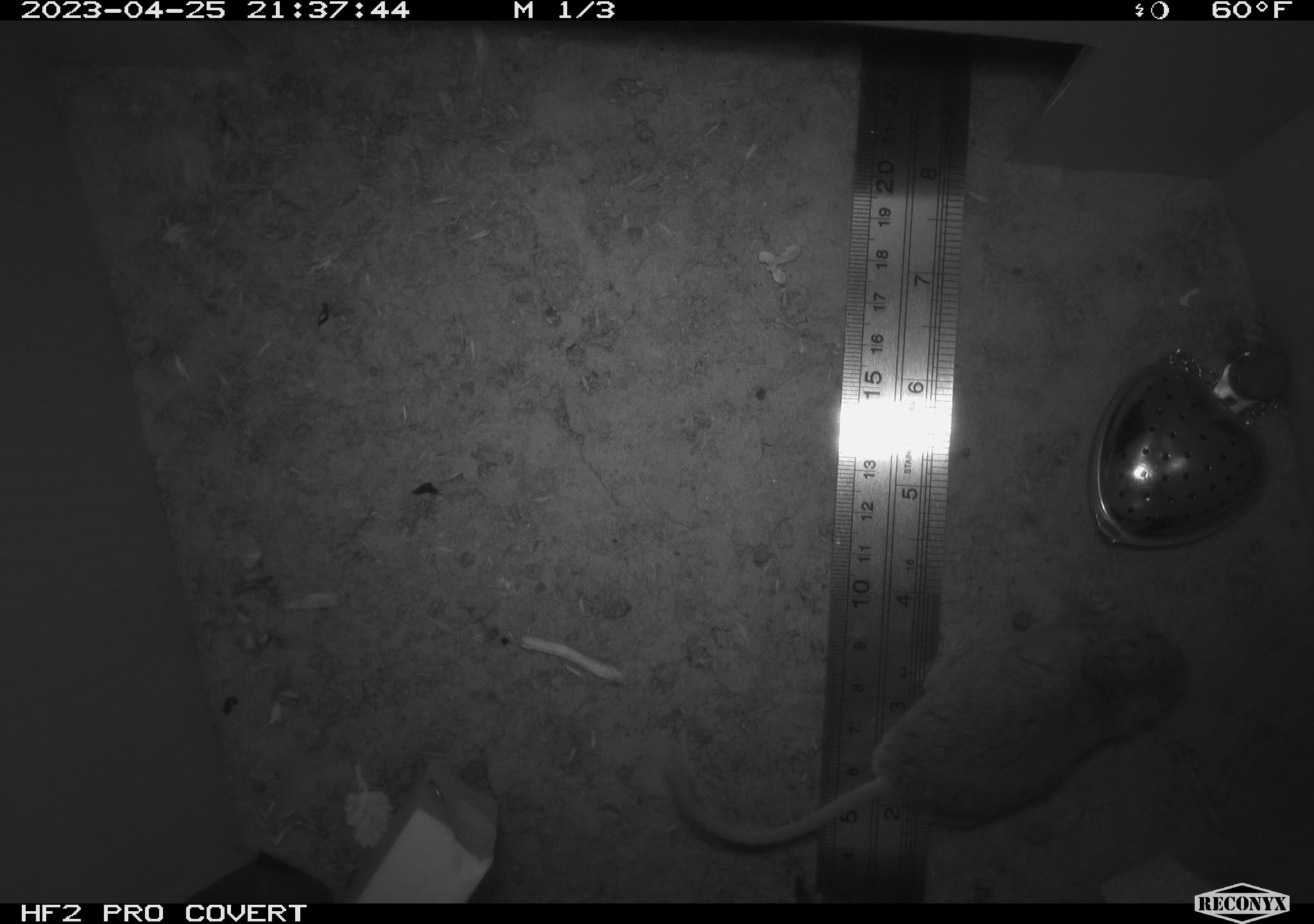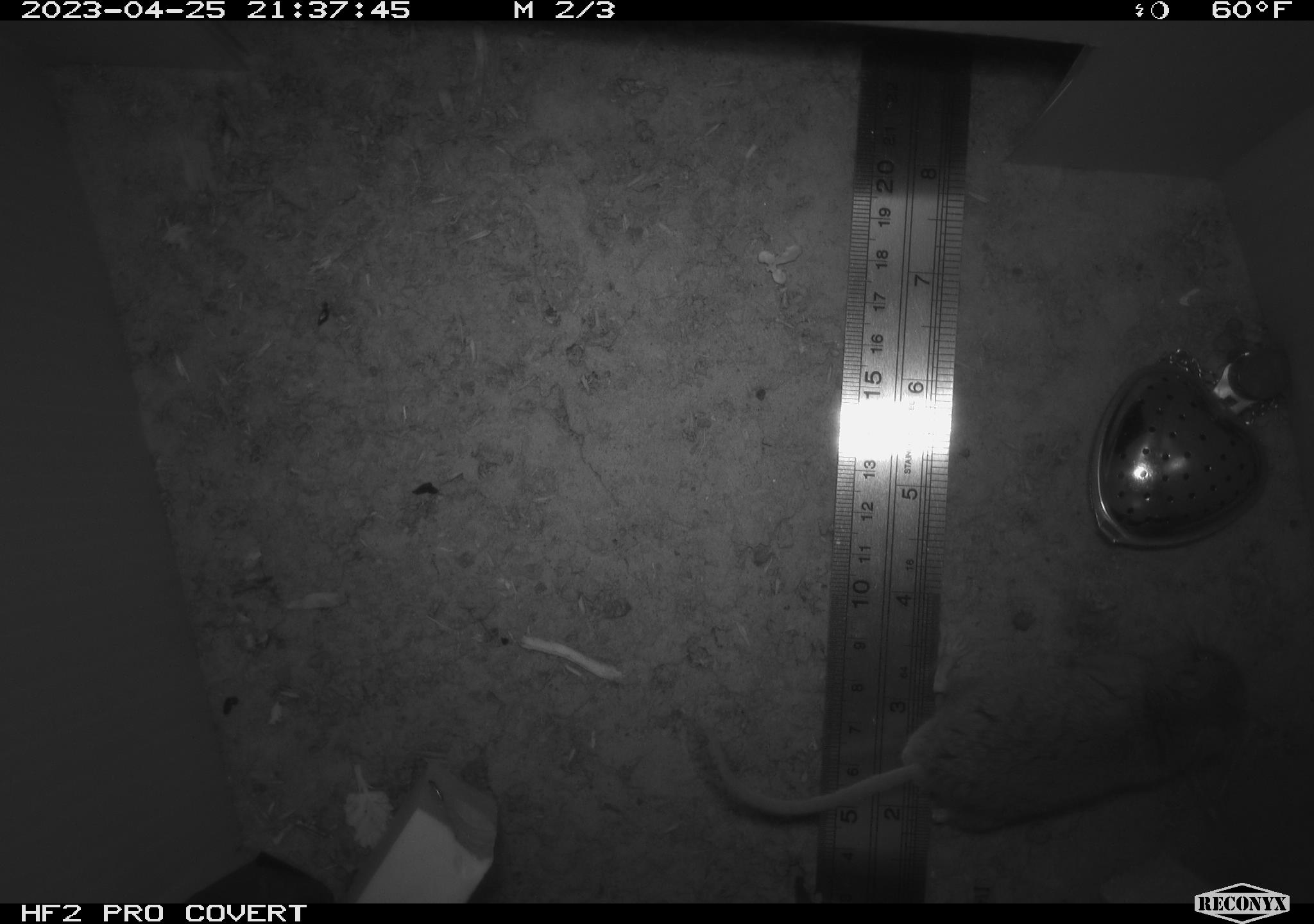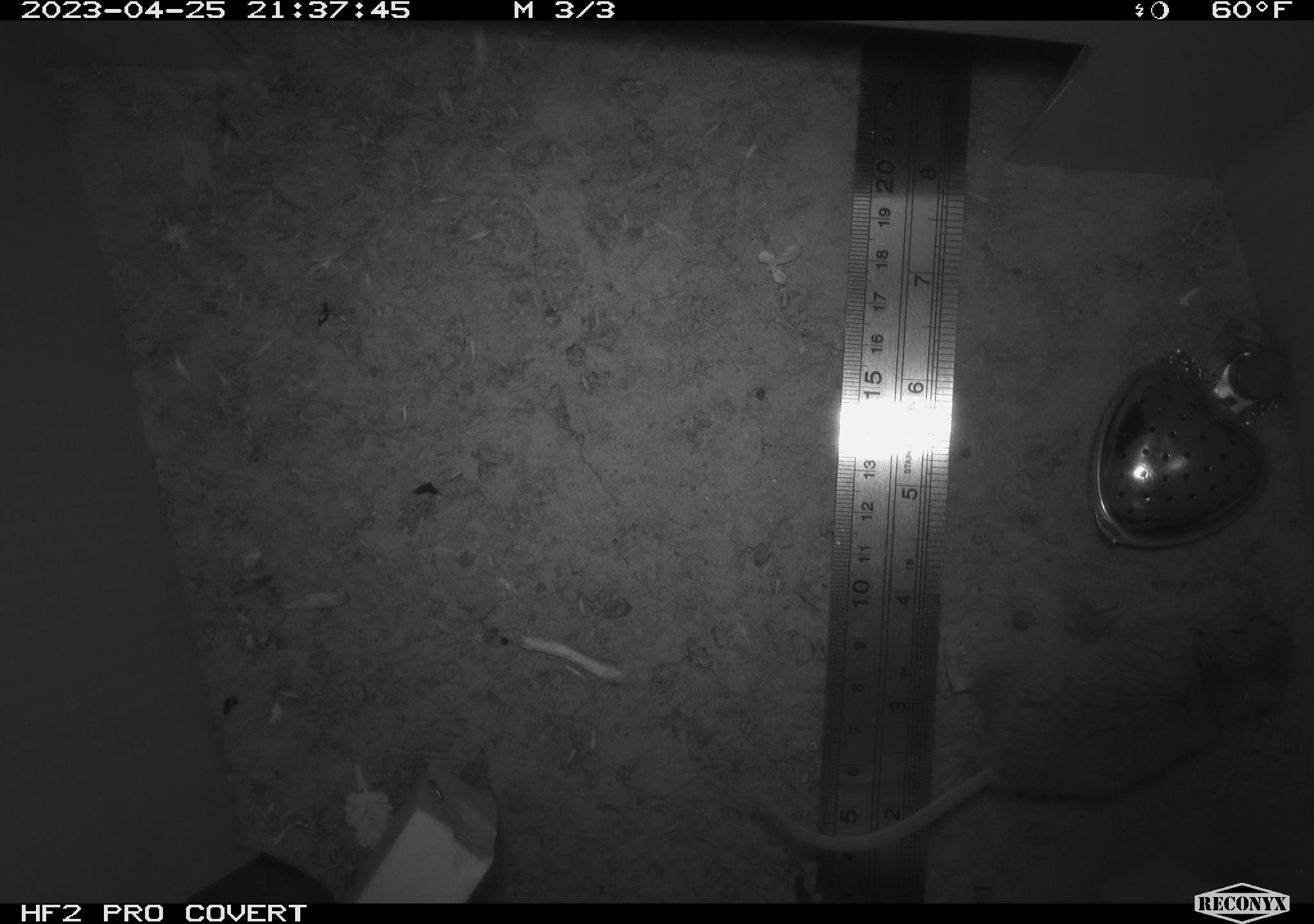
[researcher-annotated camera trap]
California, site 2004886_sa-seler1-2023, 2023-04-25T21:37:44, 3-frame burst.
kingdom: Animalia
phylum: Chordata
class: Mammalia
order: Rodentia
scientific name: Rodentia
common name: mouse species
Mouse species (Rodentia).